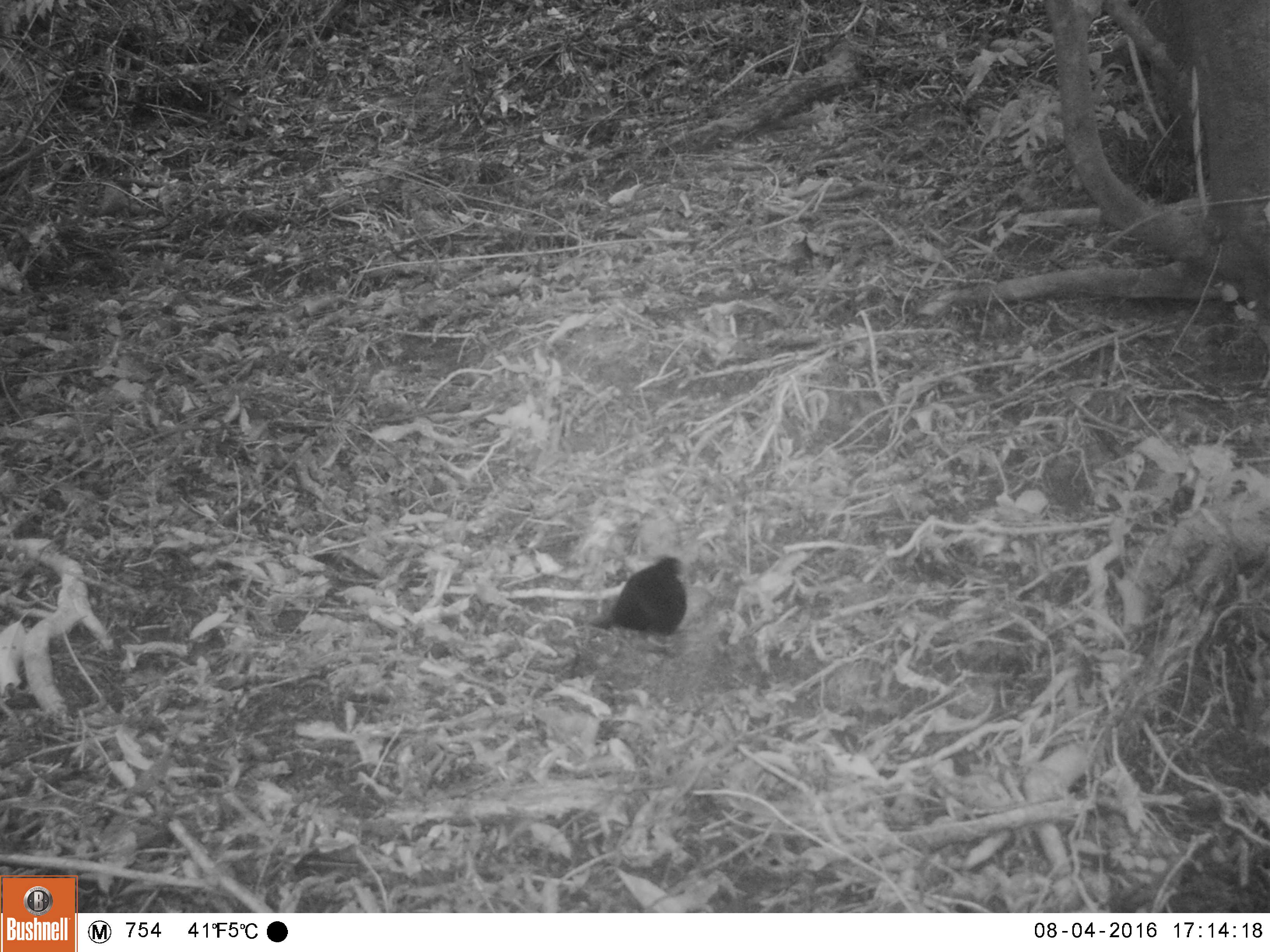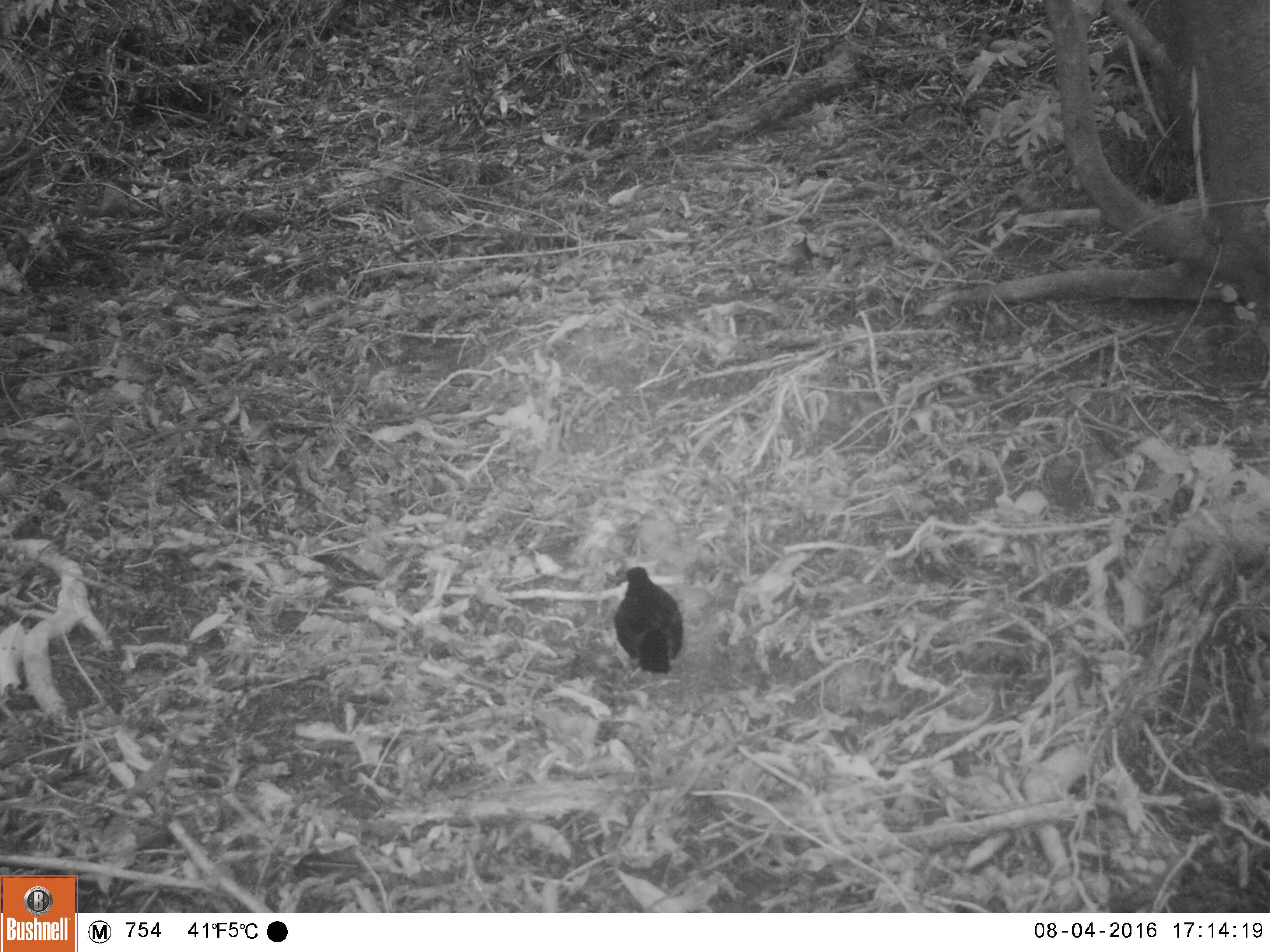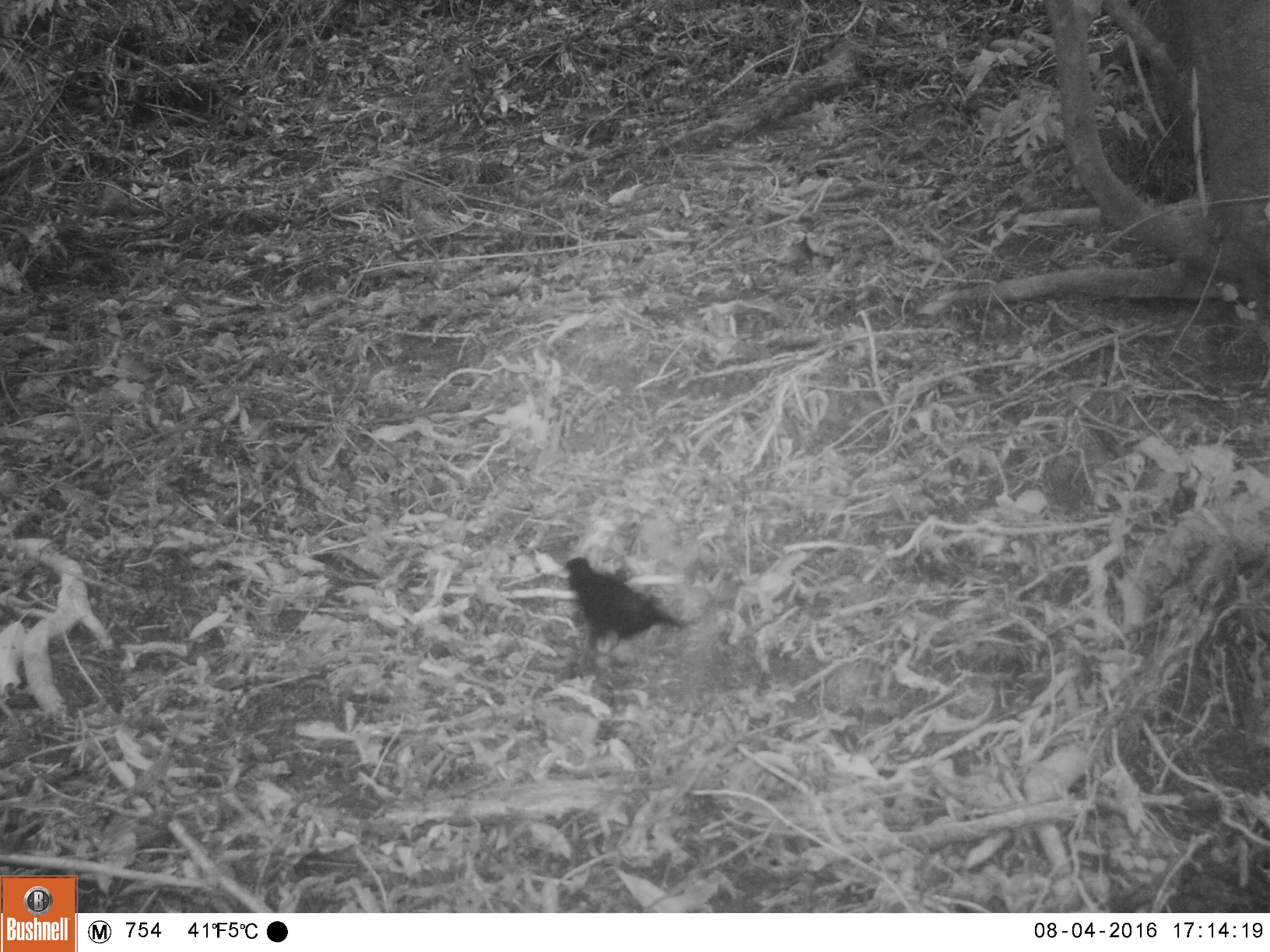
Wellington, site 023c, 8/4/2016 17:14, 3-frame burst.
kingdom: Animalia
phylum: Chordata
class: Aves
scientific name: Aves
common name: bird